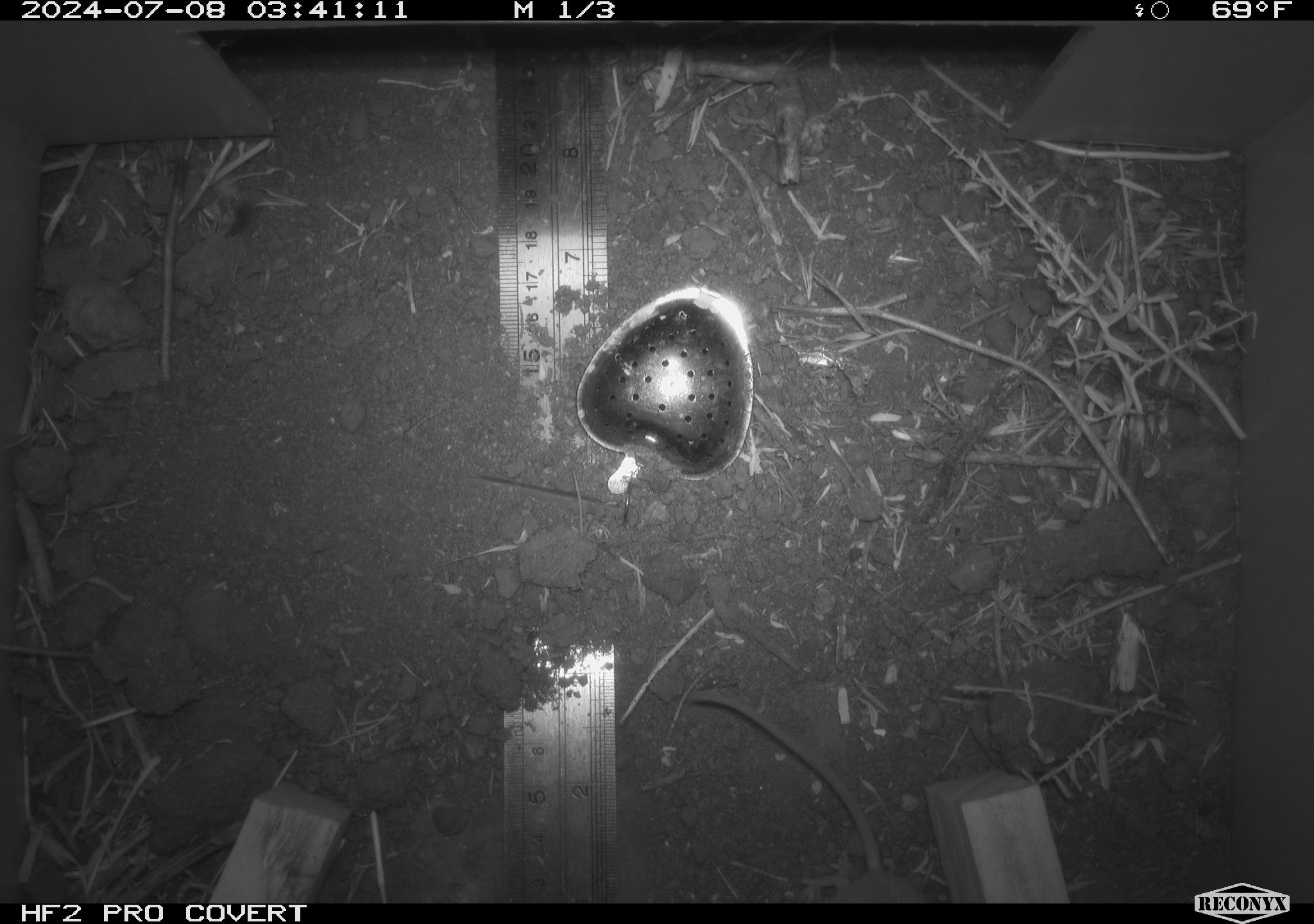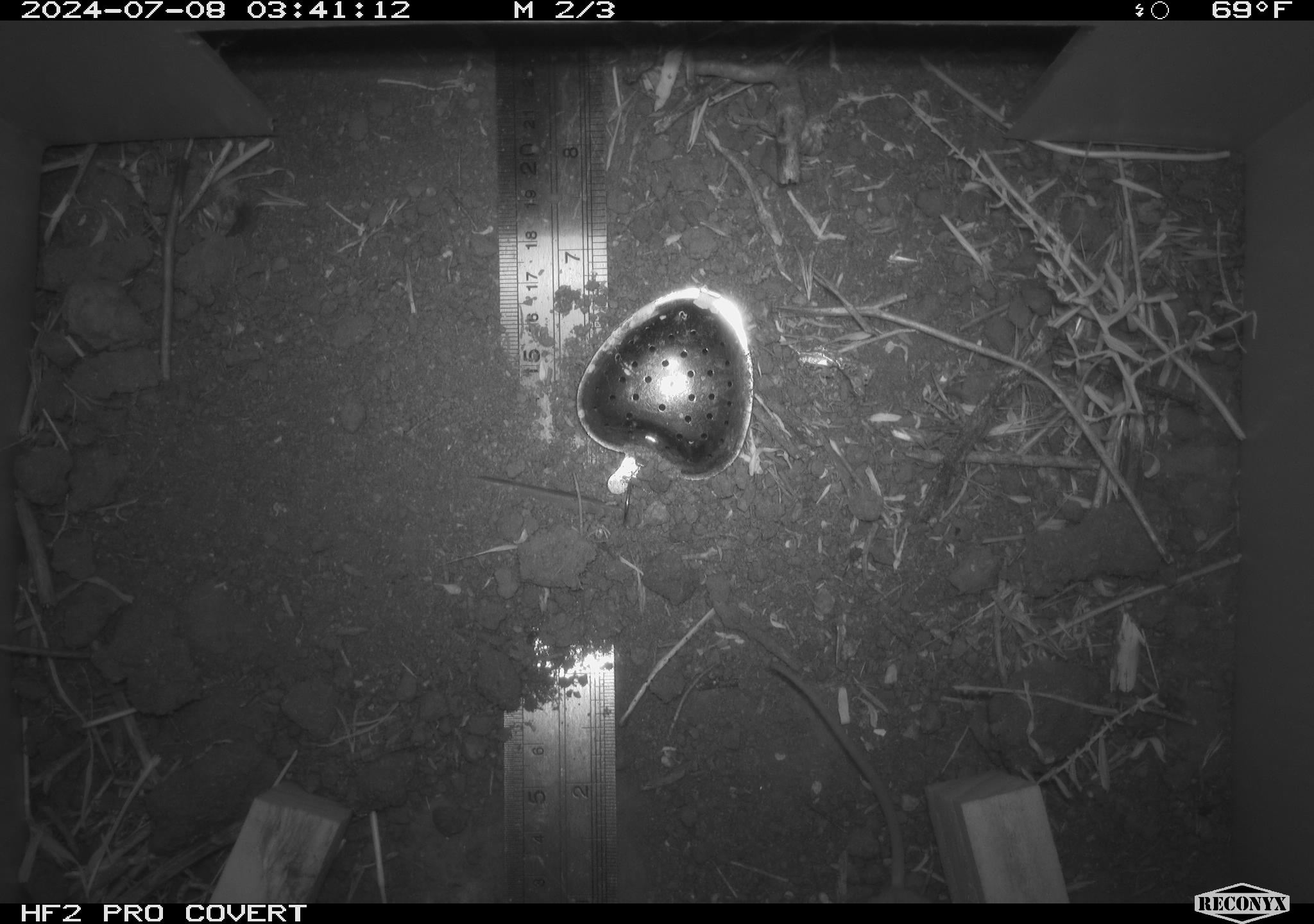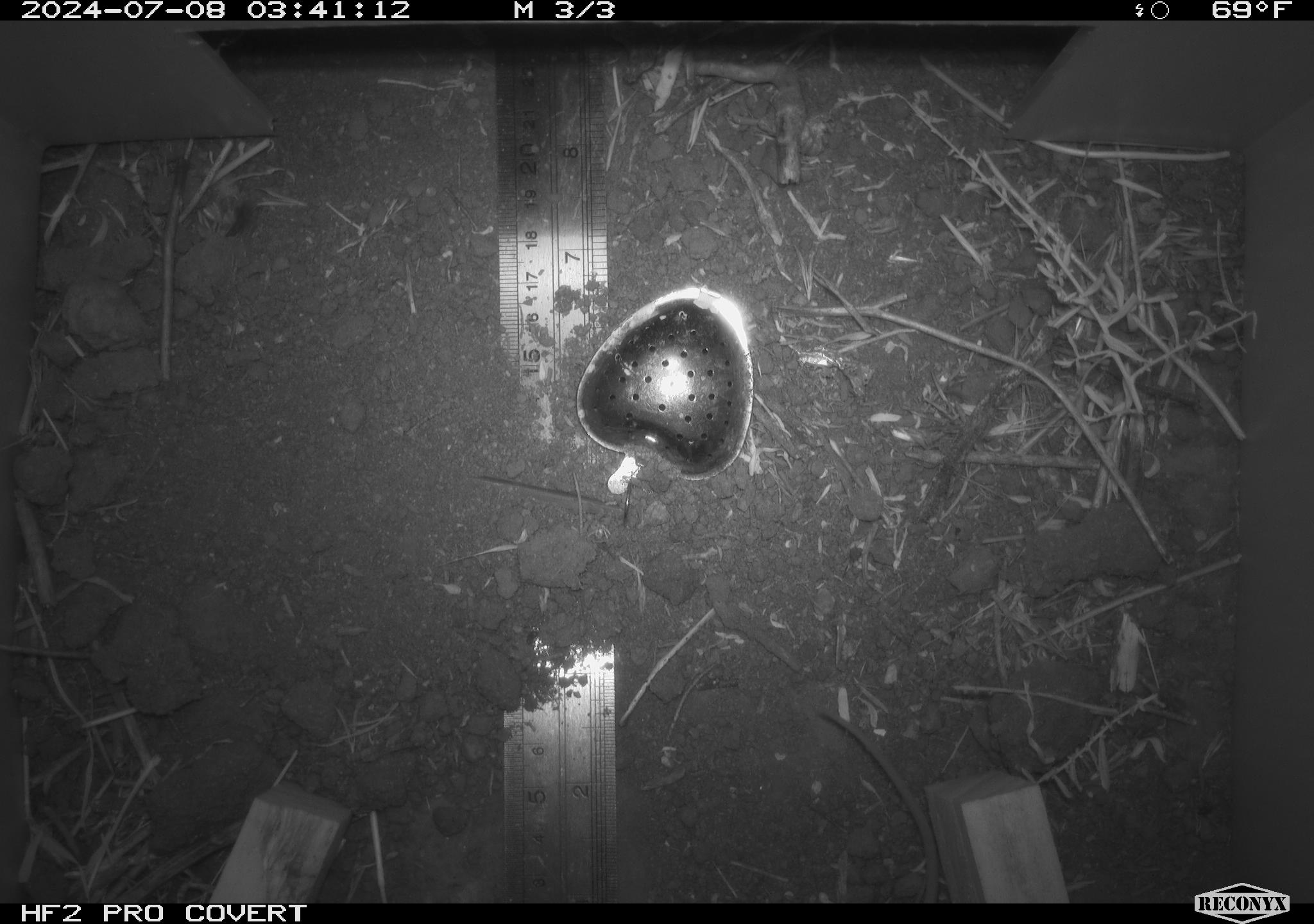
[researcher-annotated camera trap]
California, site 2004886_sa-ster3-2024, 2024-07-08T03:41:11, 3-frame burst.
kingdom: Animalia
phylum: Chordata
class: Mammalia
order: Rodentia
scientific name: Rodentia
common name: mouse species